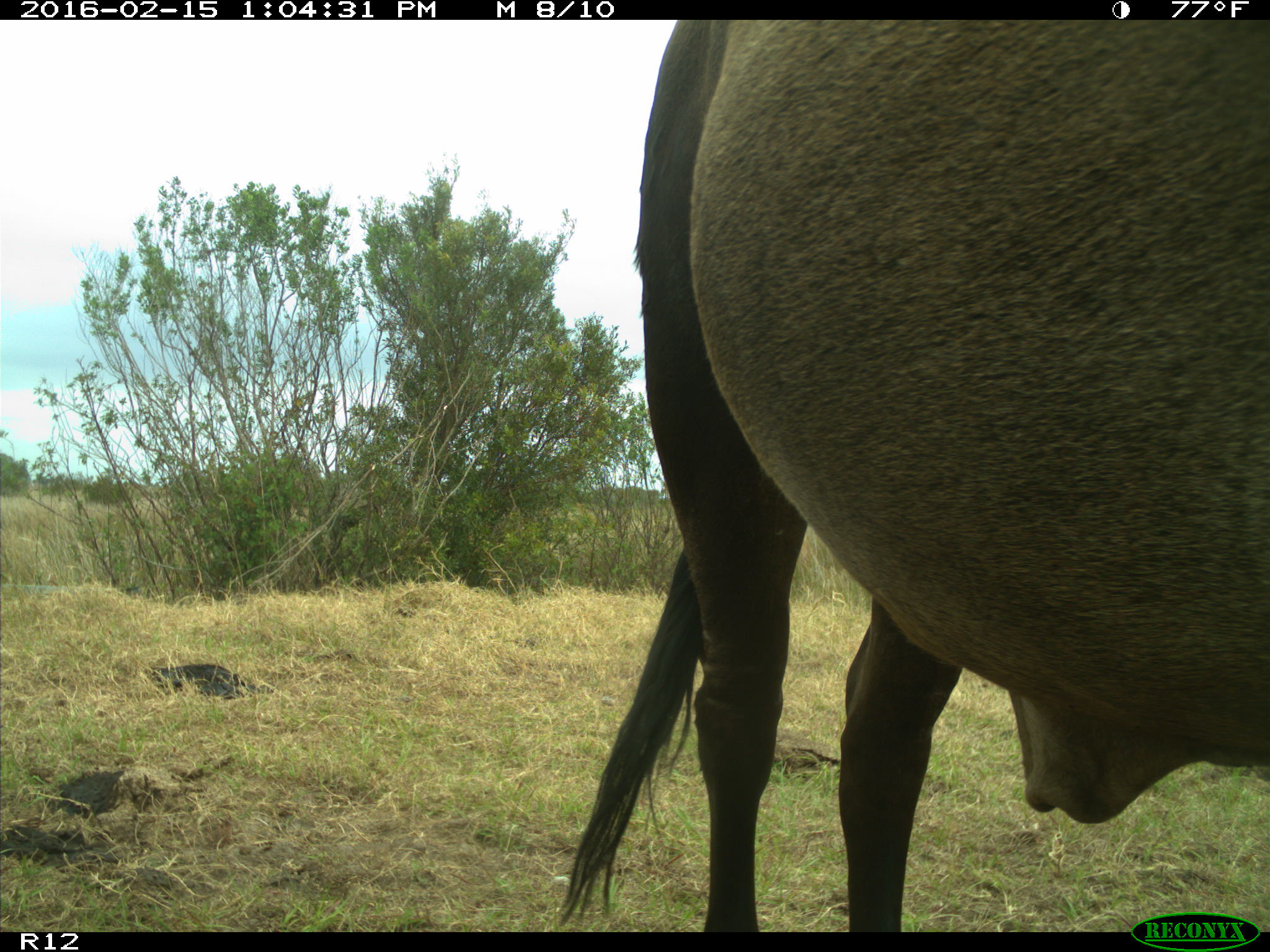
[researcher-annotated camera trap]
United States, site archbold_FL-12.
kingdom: Animalia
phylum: Chordata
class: Mammalia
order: Artiodactyla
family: Bovidae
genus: Bos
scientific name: Bos taurus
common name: domestic cow